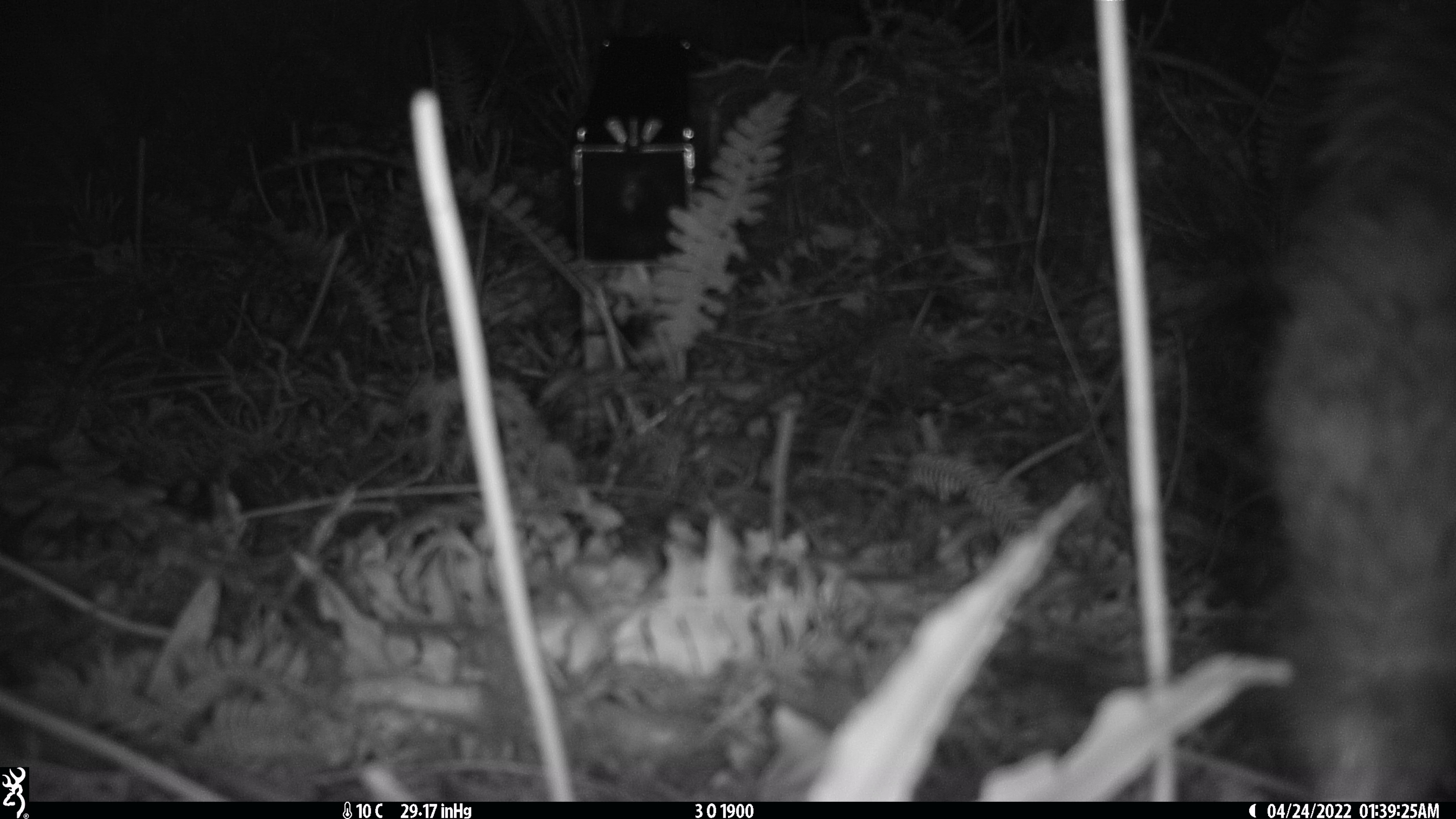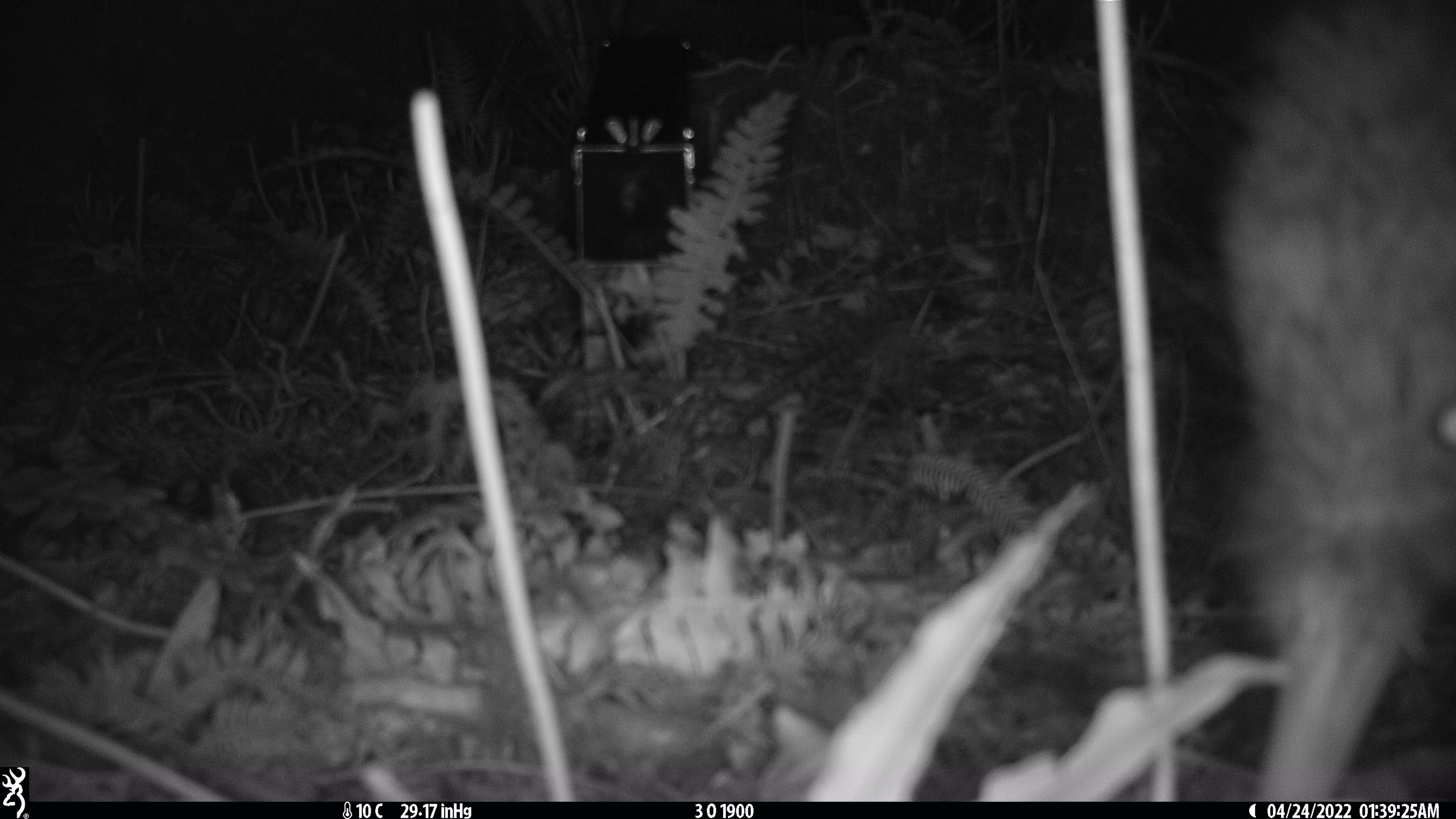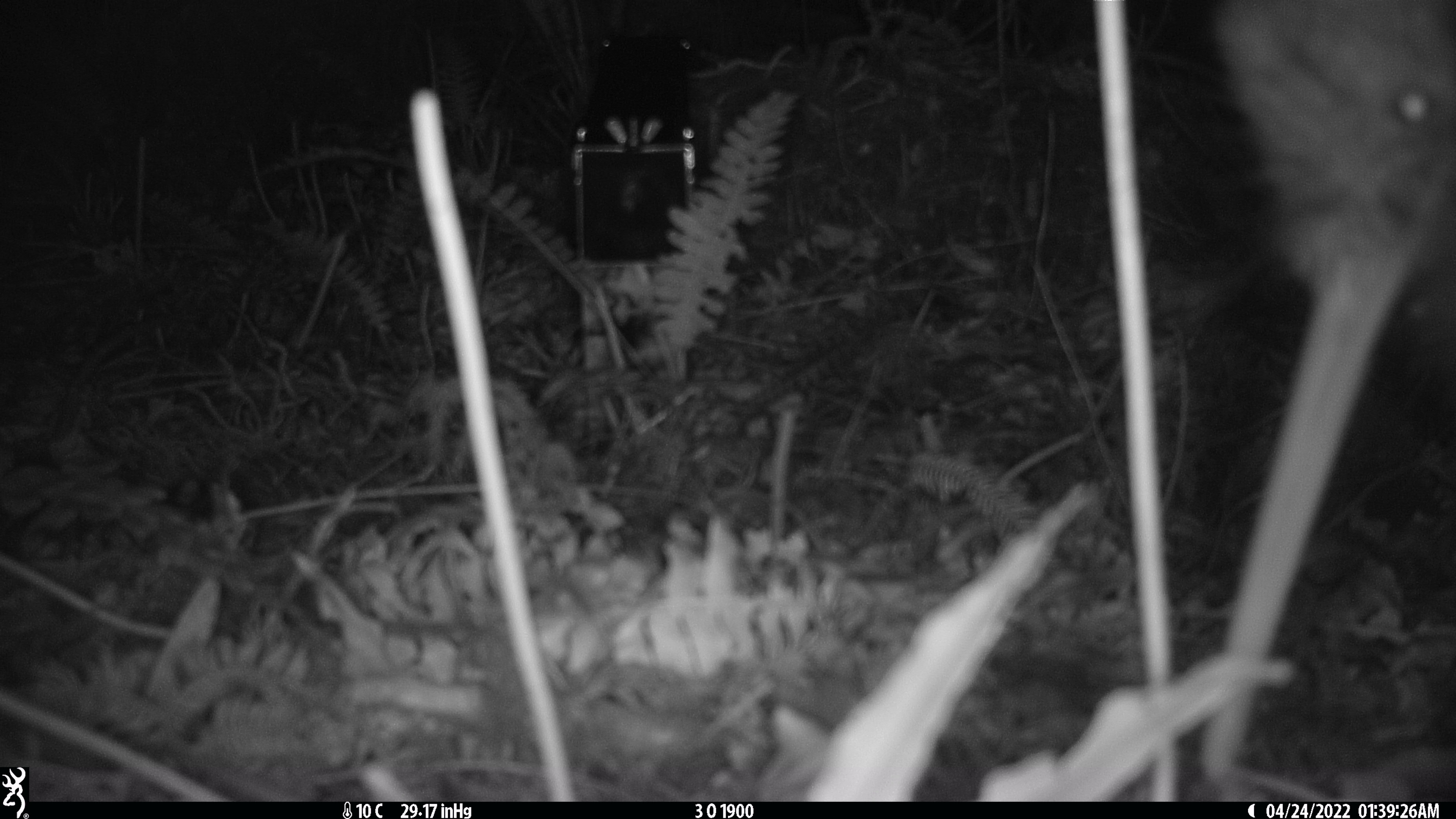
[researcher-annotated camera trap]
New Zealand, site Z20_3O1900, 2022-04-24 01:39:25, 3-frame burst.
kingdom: Animalia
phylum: Chordata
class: Aves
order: Apterygiformes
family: Apterygidae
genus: Apteryx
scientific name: Apteryx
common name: kiwi